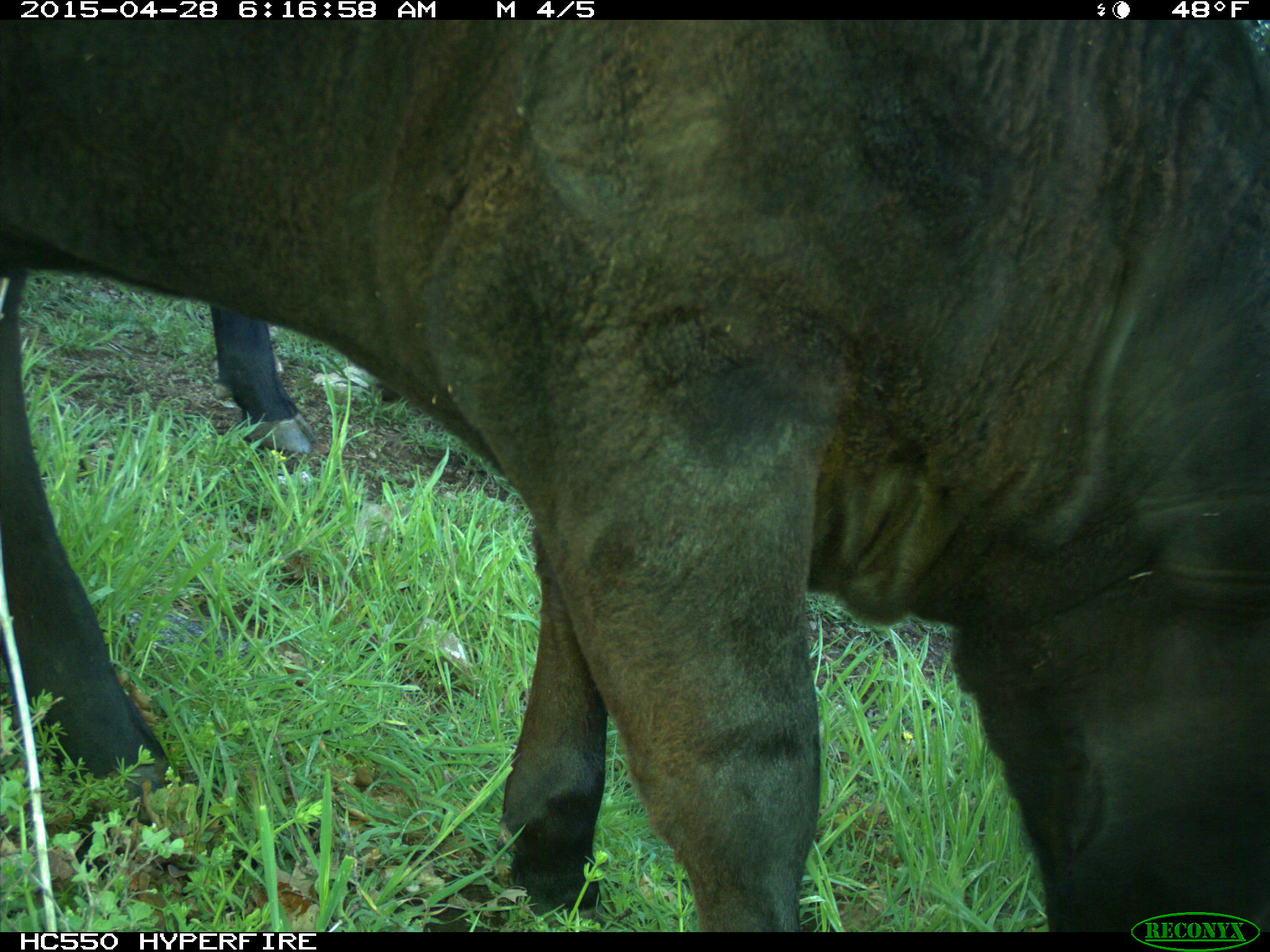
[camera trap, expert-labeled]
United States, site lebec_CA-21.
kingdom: Animalia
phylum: Chordata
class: Mammalia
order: Artiodactyla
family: Bovidae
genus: Bos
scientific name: Bos taurus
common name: domestic cow